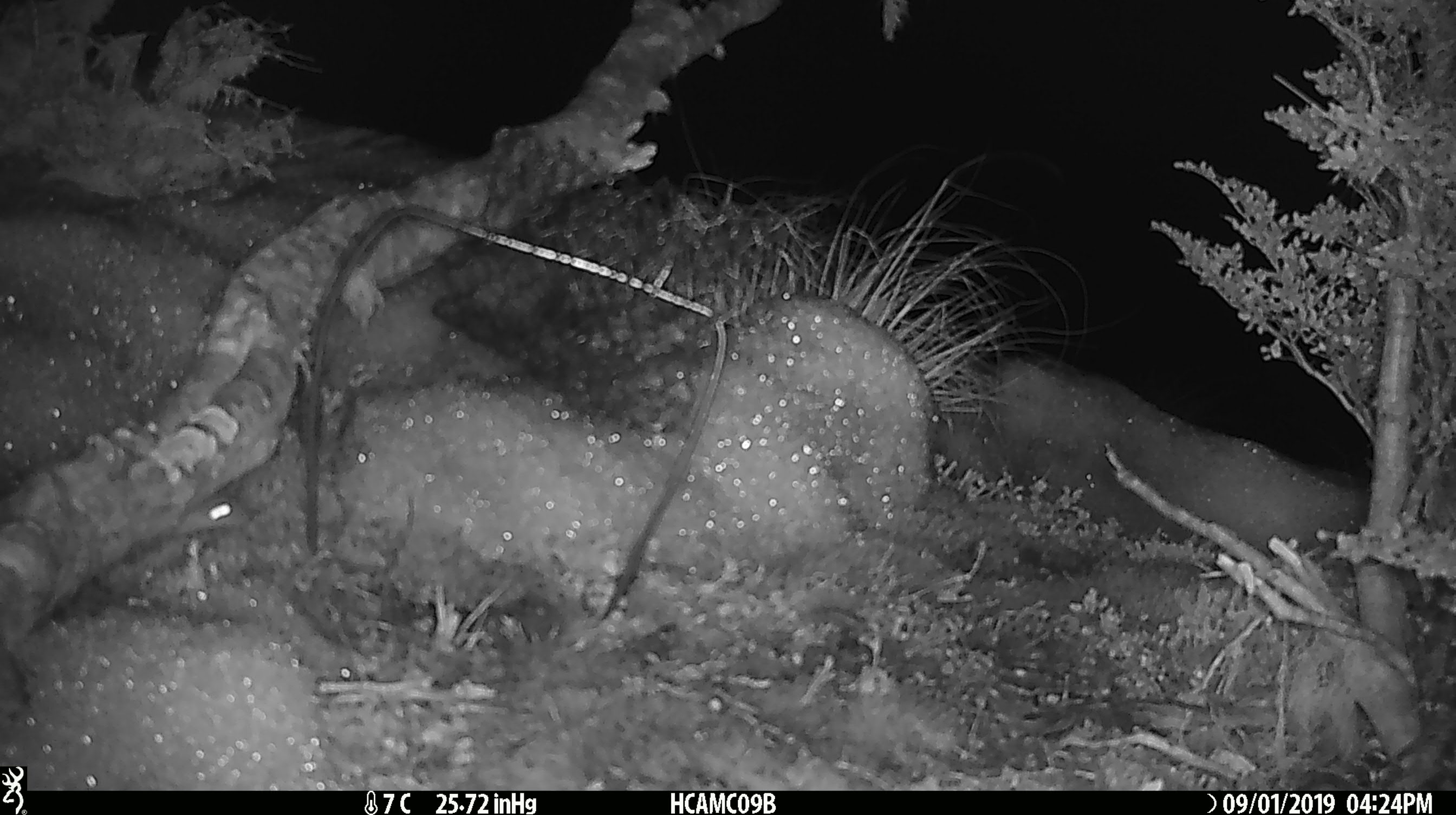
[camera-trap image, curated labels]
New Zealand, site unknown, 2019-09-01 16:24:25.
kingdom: Animalia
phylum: Chordata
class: Mammalia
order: Rodentia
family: Muridae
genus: Mus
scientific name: Mus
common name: mouse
Mouse (Mus).